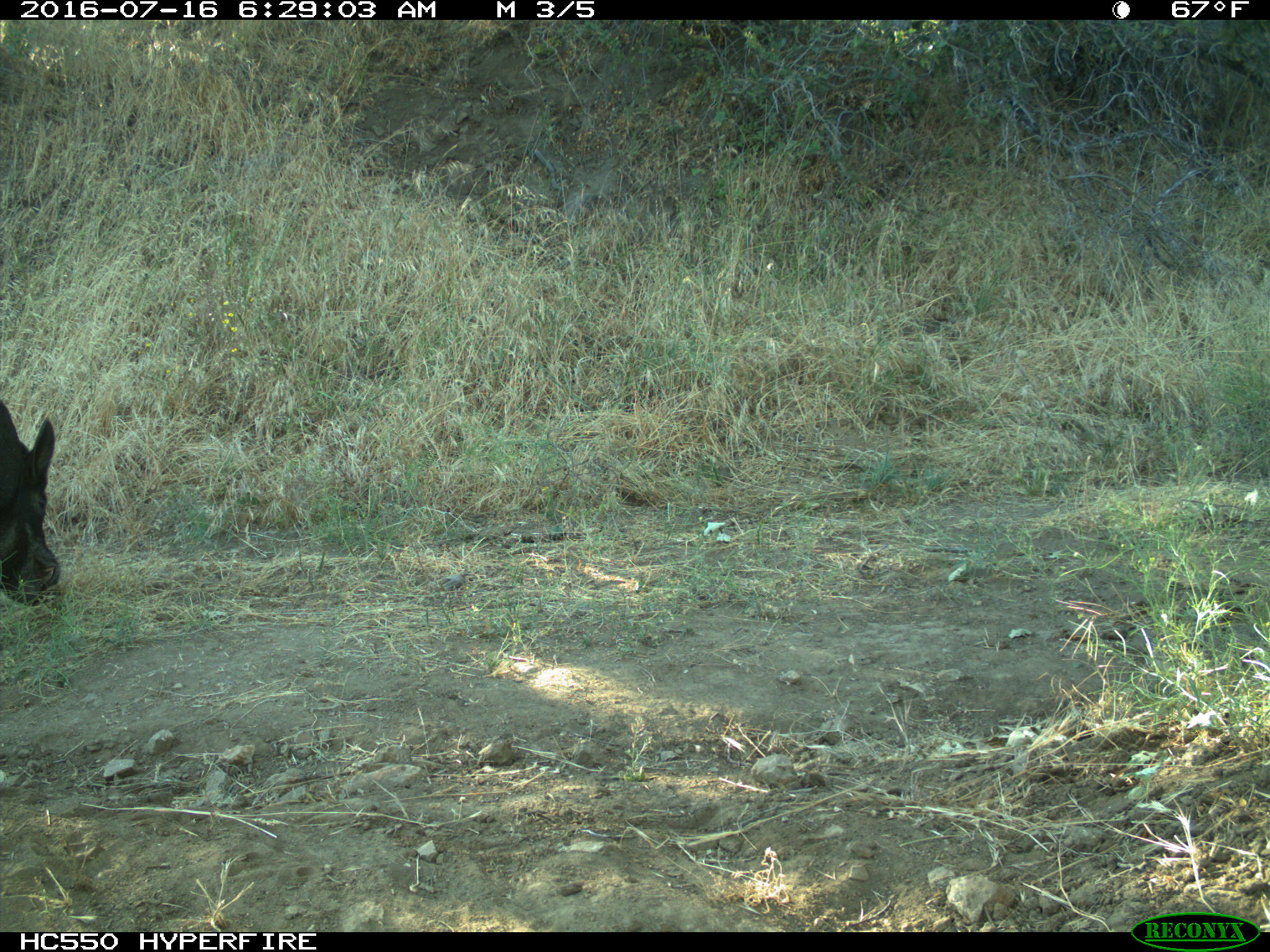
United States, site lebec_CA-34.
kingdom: Animalia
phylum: Chordata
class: Mammalia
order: Artiodactyla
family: Suidae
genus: Sus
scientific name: Sus scrofa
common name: wild boar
Sus scrofa (wild boar).